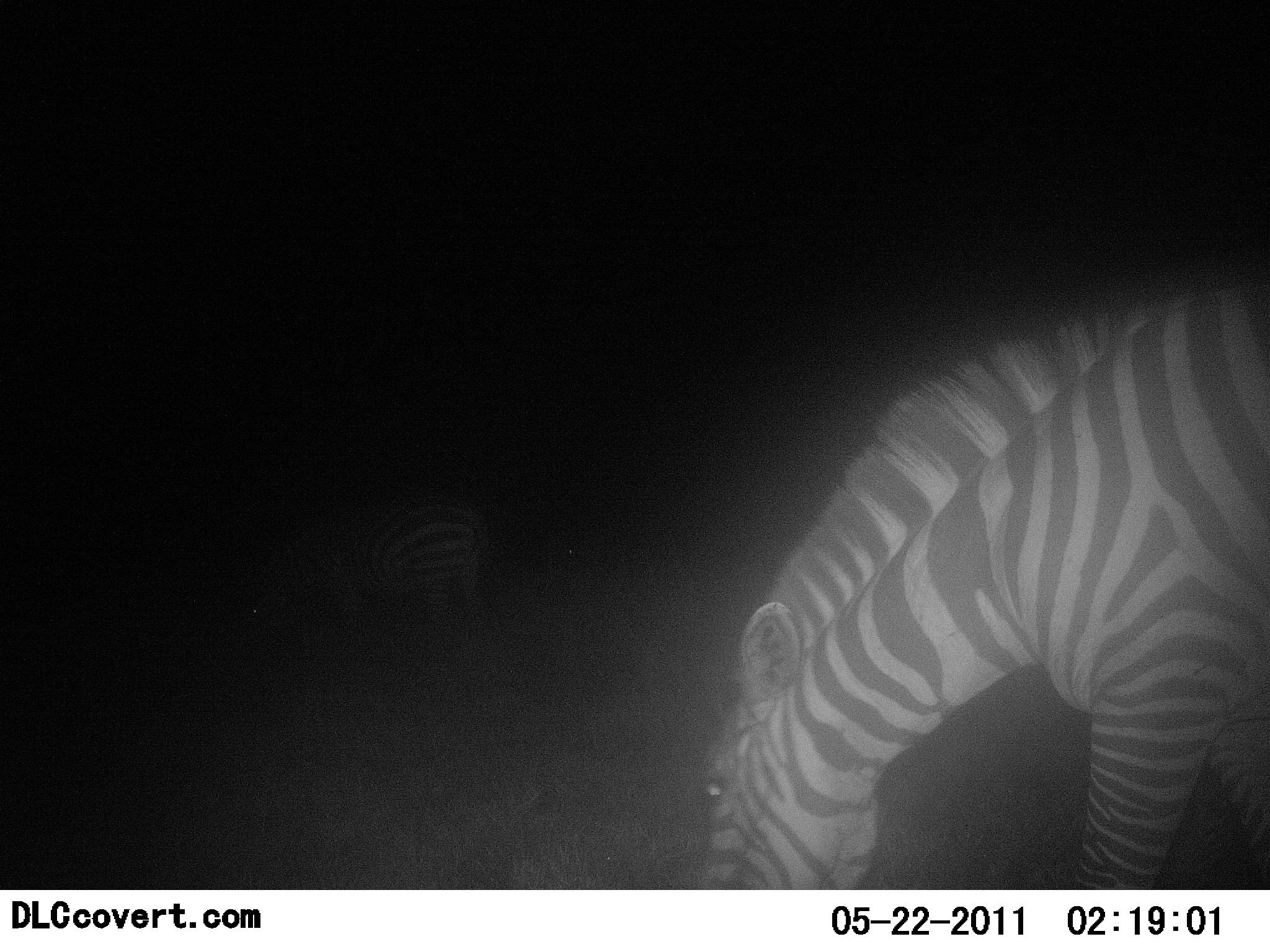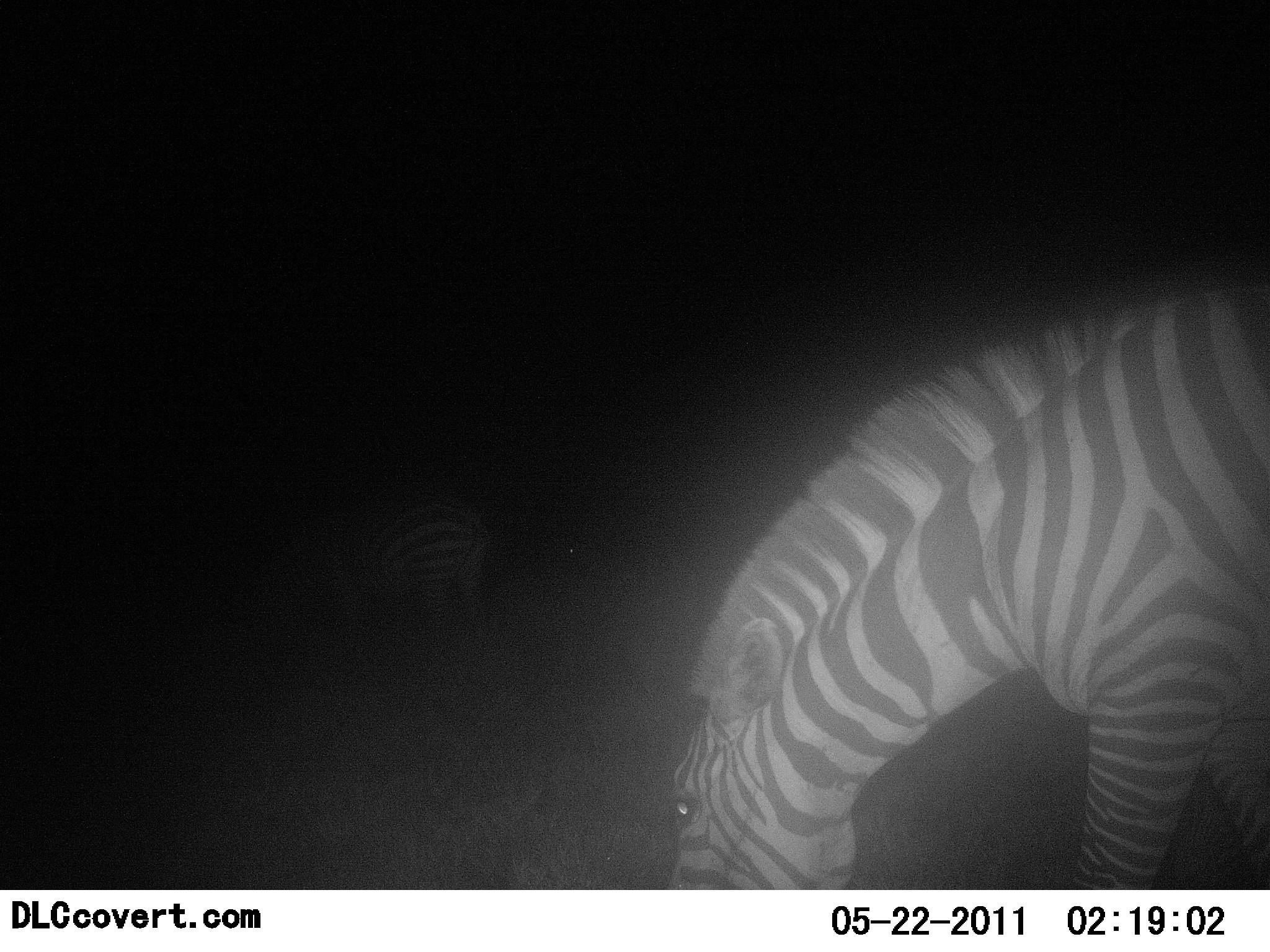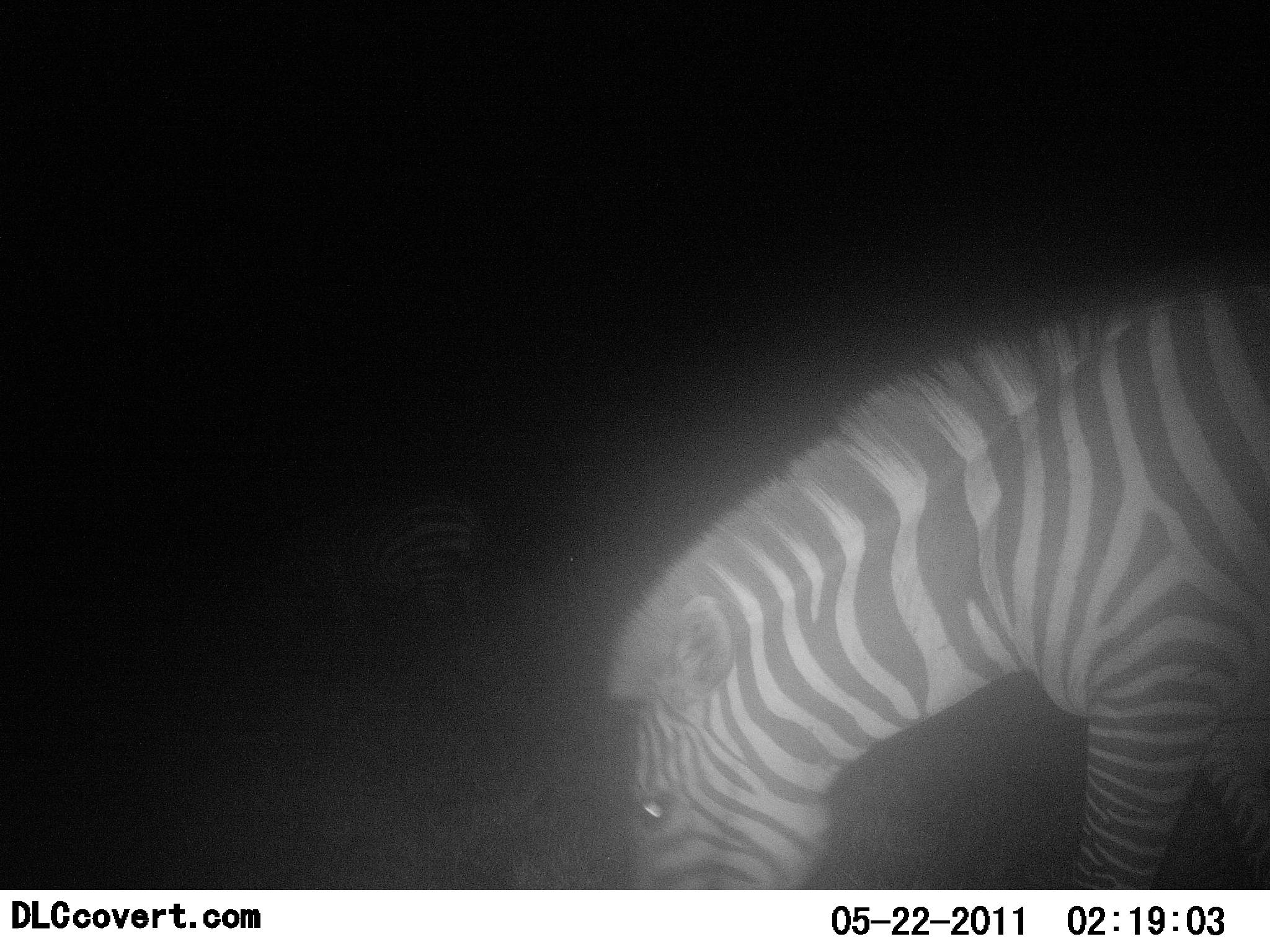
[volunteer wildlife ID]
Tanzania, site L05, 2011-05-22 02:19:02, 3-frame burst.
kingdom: Animalia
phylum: Chordata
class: Mammalia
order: Perissodactyla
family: Equidae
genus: Equus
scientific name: Equus quagga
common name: plains zebra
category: zebra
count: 2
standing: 25%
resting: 0%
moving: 0%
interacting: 0%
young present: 0%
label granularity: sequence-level